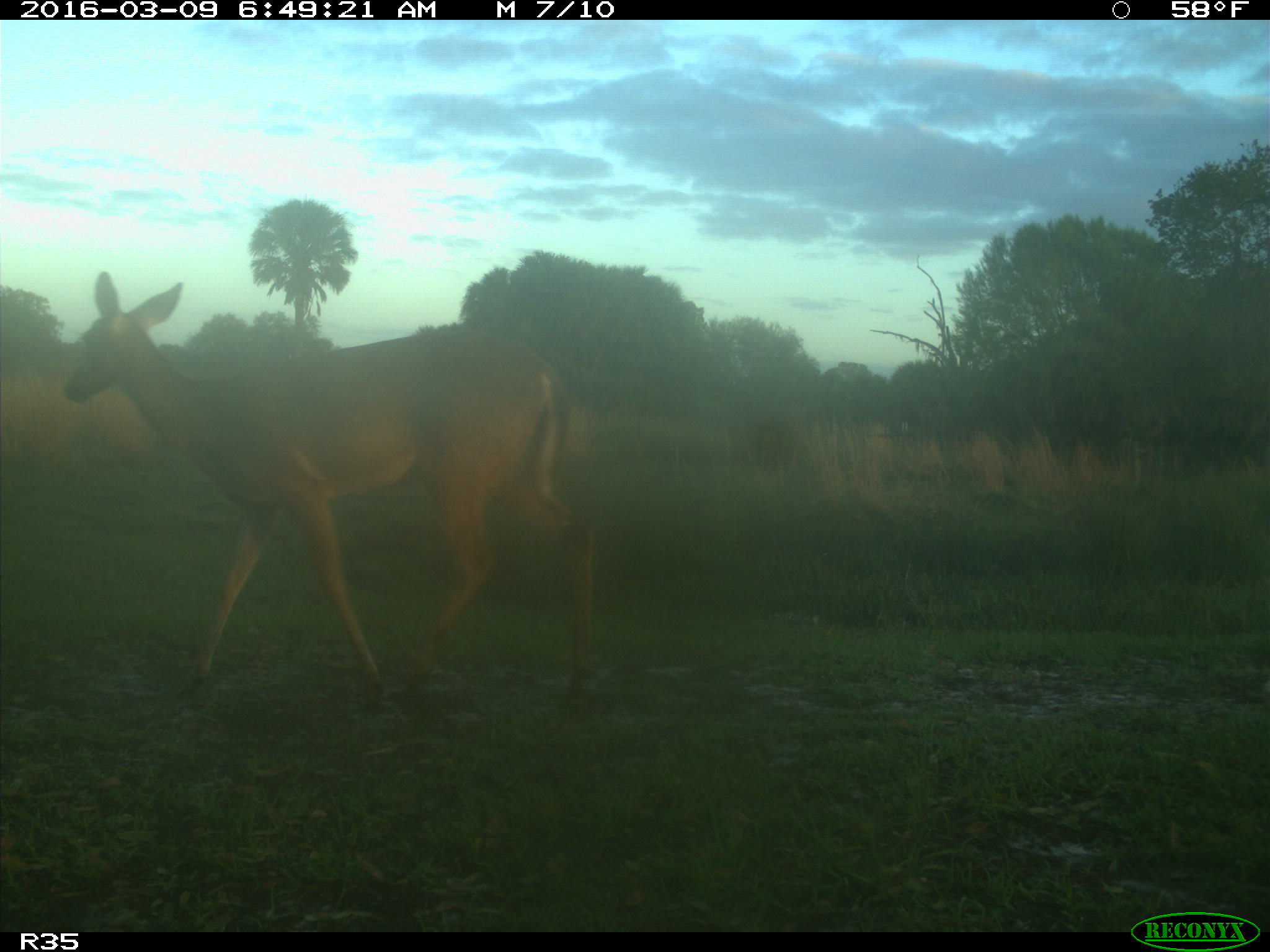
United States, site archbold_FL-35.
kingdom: Animalia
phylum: Chordata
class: Mammalia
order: Artiodactyla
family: Cervidae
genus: Odocoileus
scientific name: Odocoileus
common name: deer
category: unidentified deer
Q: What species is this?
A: Unidentified deer (deer) (Odocoileus).